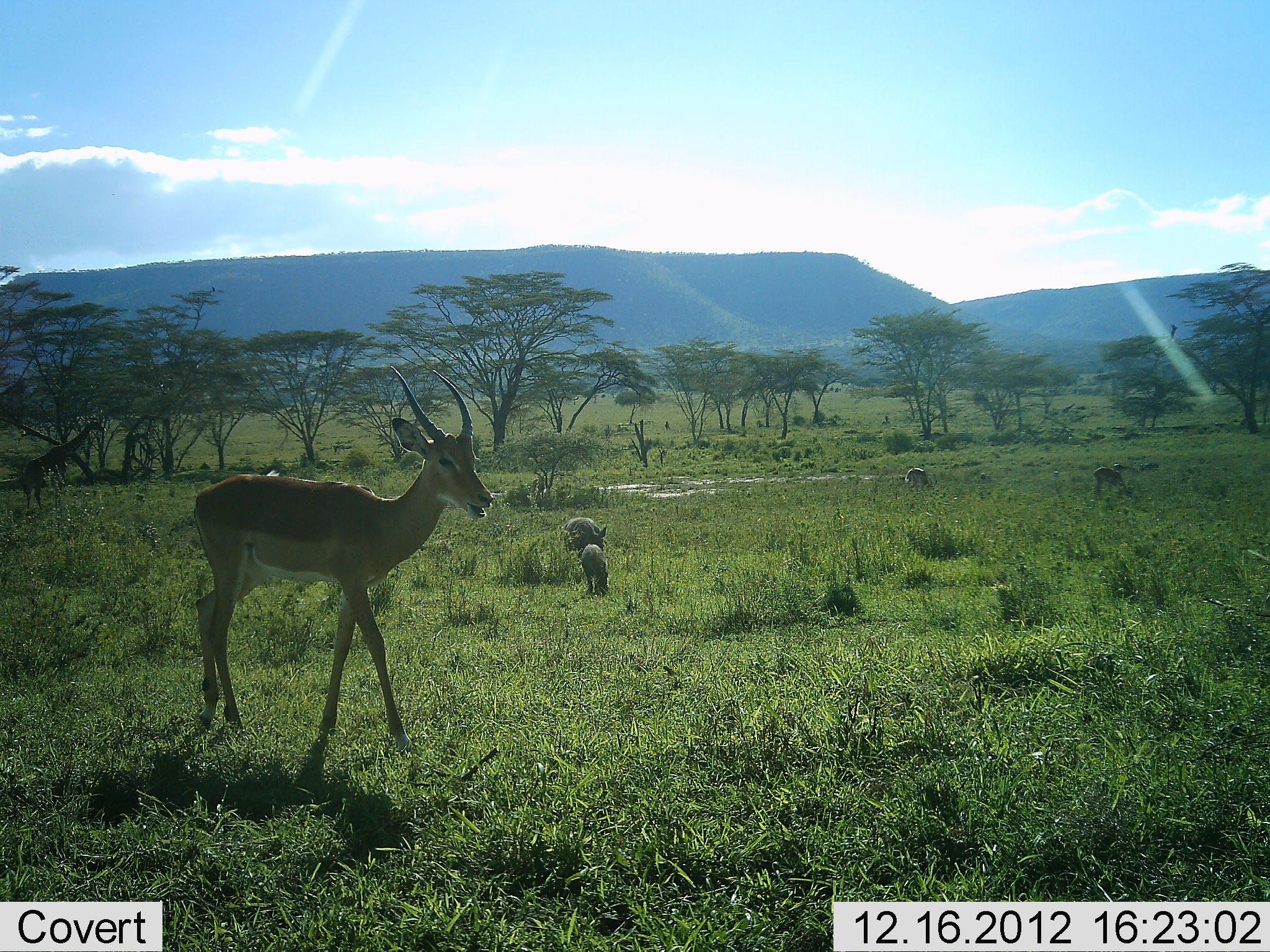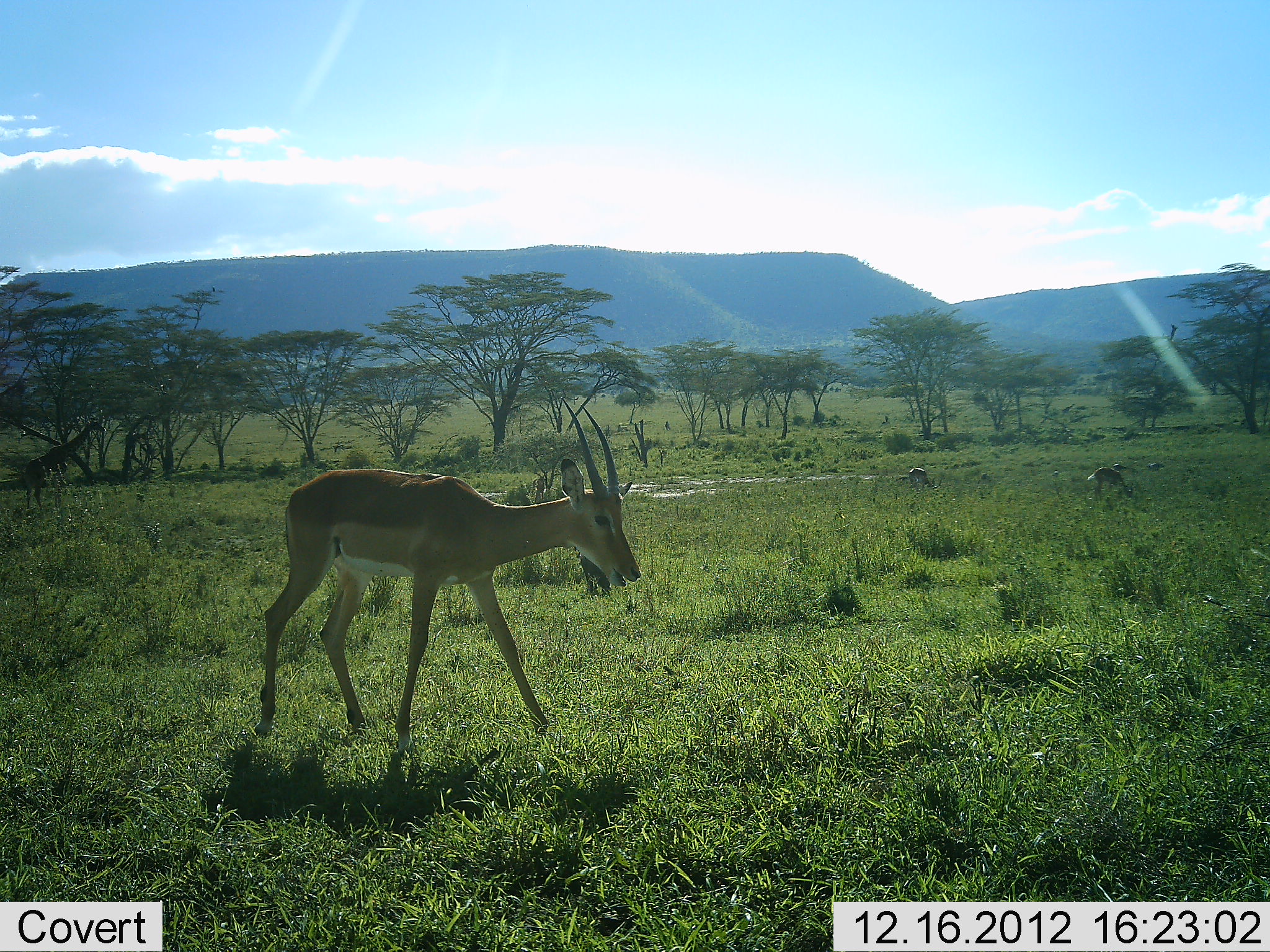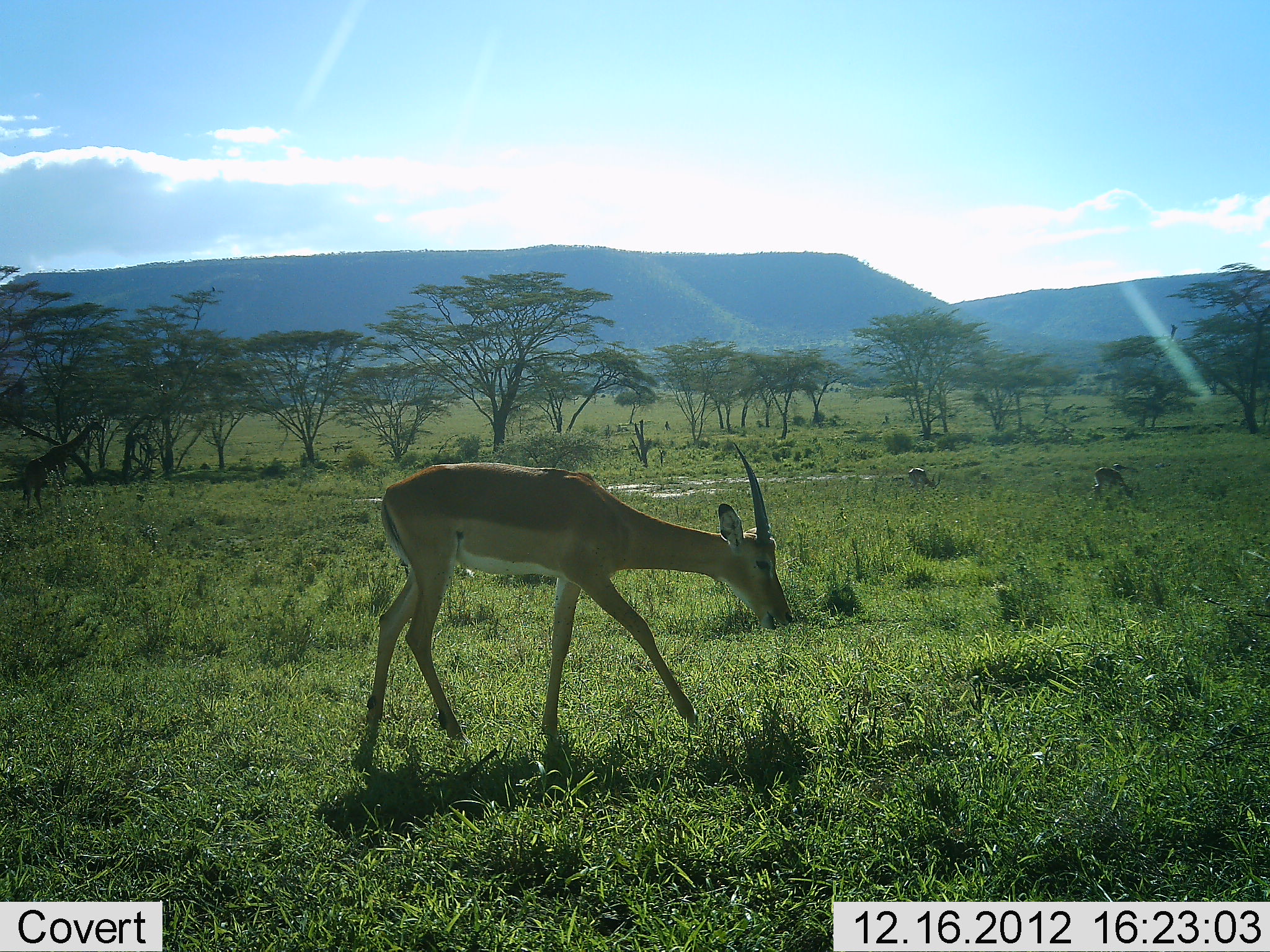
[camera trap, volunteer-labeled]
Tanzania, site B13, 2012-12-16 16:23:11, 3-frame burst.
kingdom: Animalia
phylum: Chordata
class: Mammalia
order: Artiodactyla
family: Bovidae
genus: Aepyceros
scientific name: Aepyceros melampus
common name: impala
Impala (Aepyceros melampus), count 3. Behavior (volunteer vote fractions): standing 15%, resting 0%, moving 100%, interacting 0%. Young present (vote fraction): 0%. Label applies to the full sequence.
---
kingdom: Animalia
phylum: Chordata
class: Mammalia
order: Artiodactyla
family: Suidae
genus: Phacochoerus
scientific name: Phacochoerus africanus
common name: warthog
Warthog (Phacochoerus africanus), count 2. Behavior (volunteer vote fractions): standing 14%, resting 0%, moving 21%, interacting 0%. Young present (vote fraction): 0%. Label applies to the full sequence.